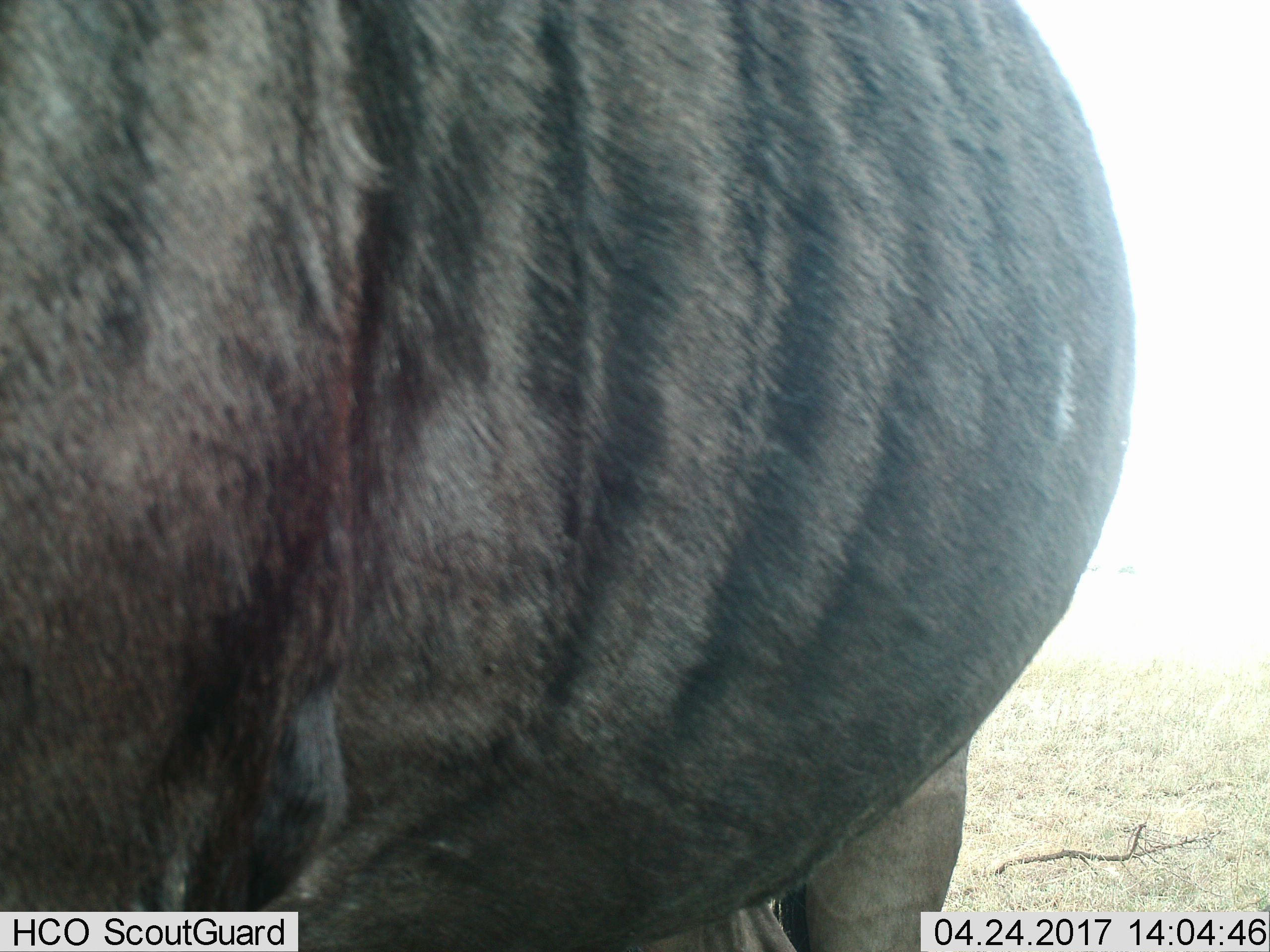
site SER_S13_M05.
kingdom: Animalia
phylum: Chordata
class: Mammalia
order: Artiodactyla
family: Bovidae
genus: Connochaetes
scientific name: Connochaetes taurinus taurinus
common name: blue wildebeest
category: wildebeestblue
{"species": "wildebeestblue (blue wildebeest) (Connochaetes taurinus taurinus)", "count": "1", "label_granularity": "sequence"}